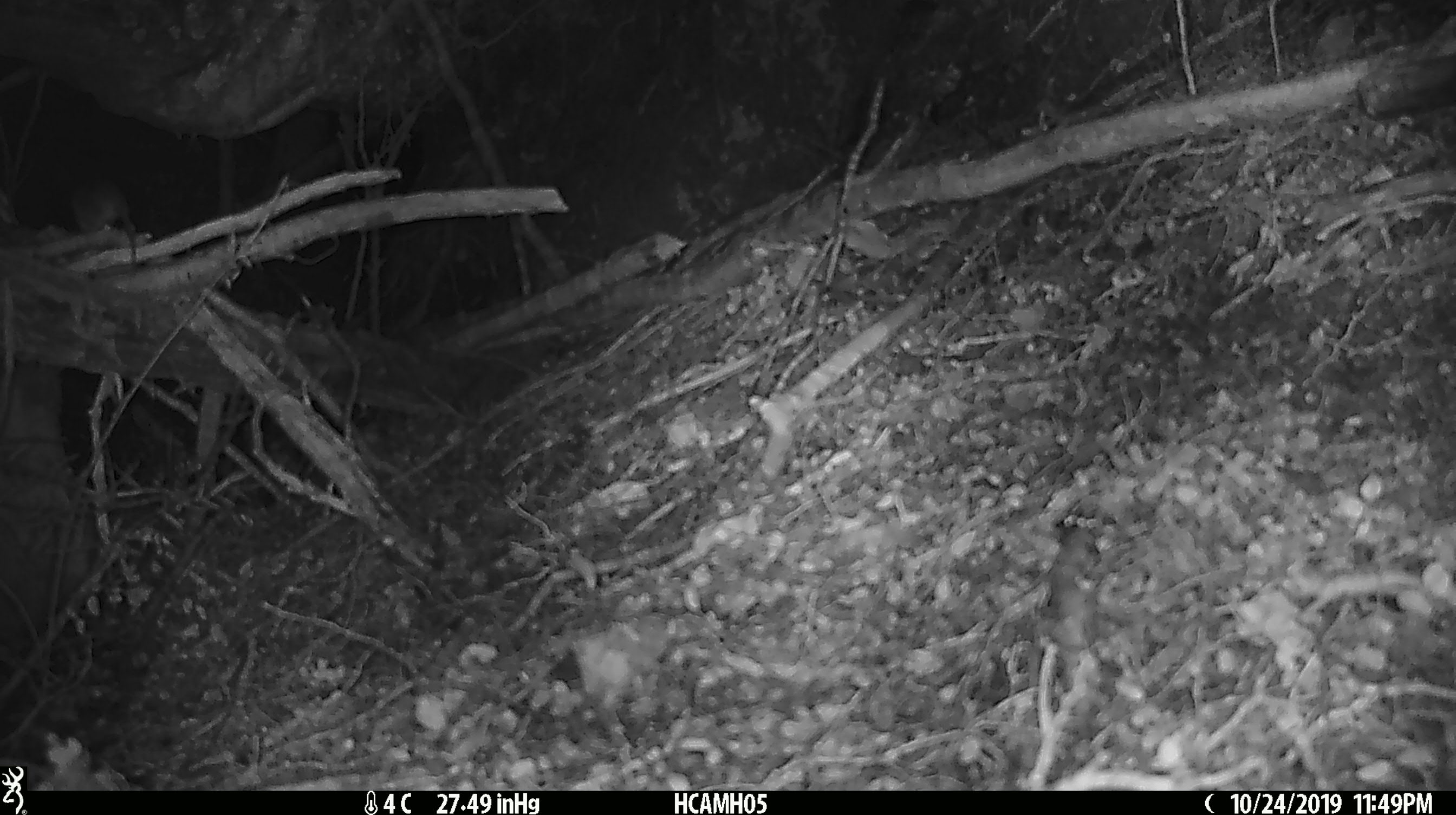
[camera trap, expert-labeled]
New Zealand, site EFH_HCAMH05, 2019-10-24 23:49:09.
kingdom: Animalia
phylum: Chordata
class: Mammalia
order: Rodentia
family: Muridae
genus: Mus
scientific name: Mus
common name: mouse